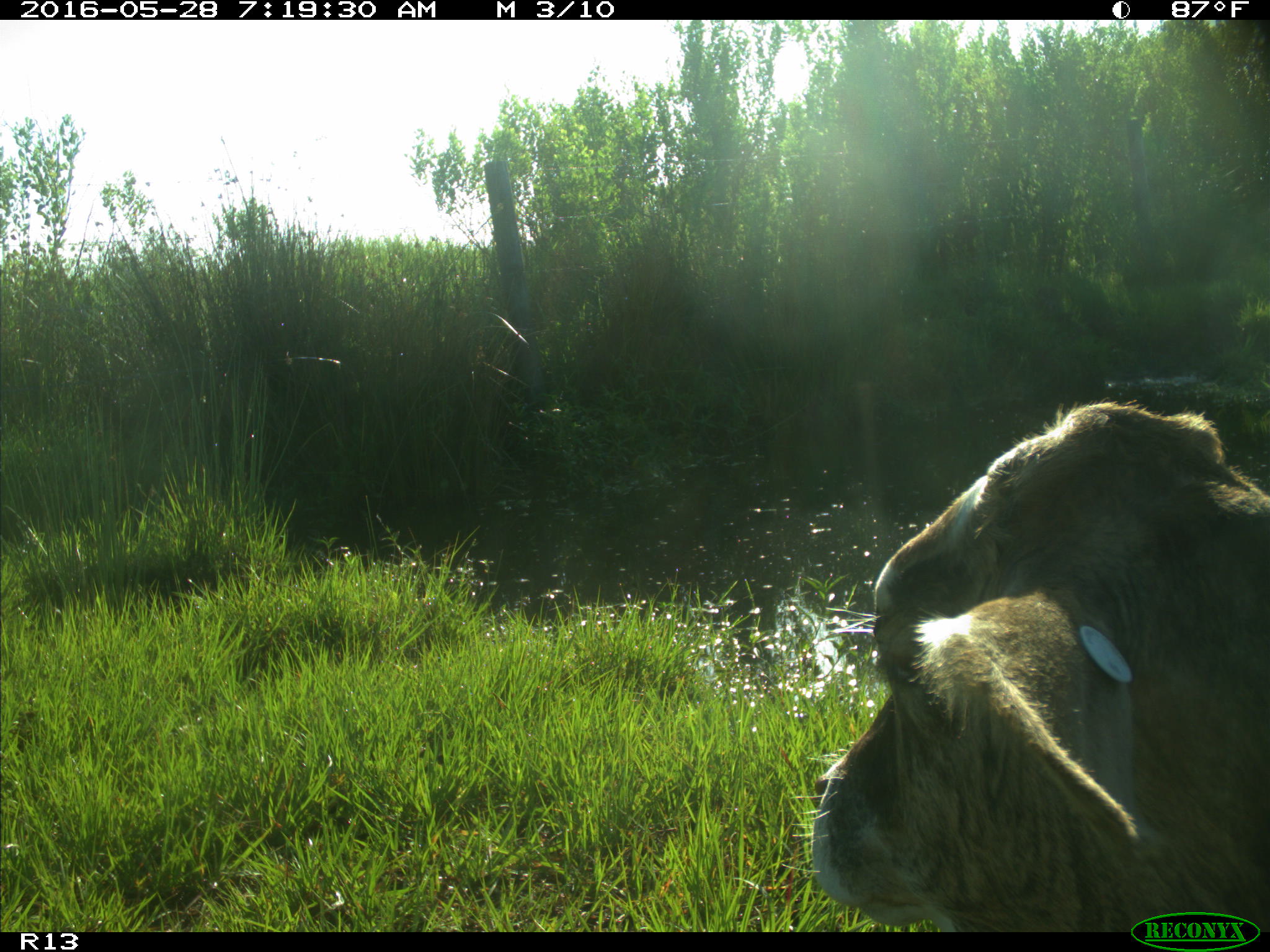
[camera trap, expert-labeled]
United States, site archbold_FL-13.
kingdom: Animalia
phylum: Chordata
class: Mammalia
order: Artiodactyla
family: Bovidae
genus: Bos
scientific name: Bos taurus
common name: domestic cow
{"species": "Bos taurus (domestic cow)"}